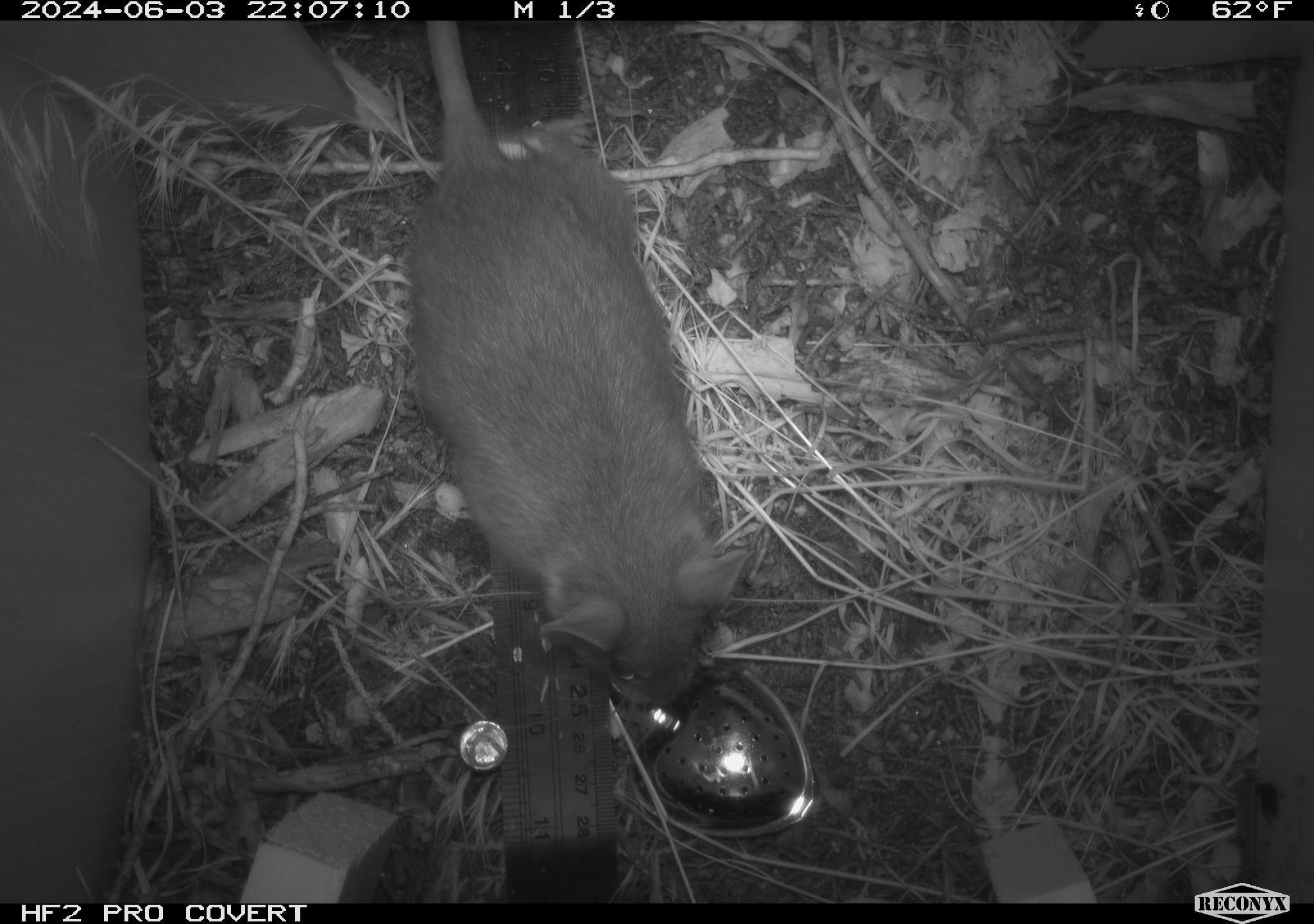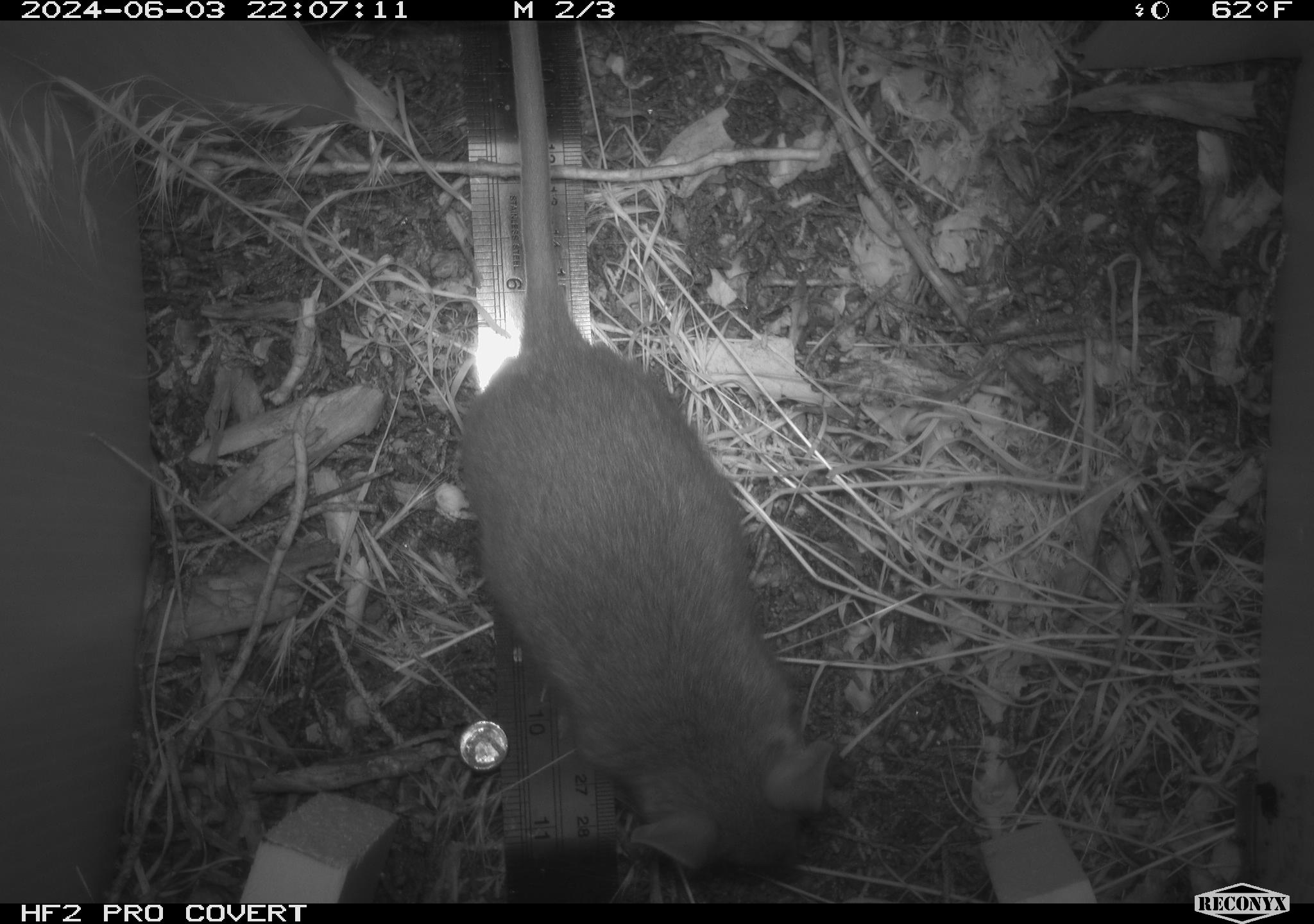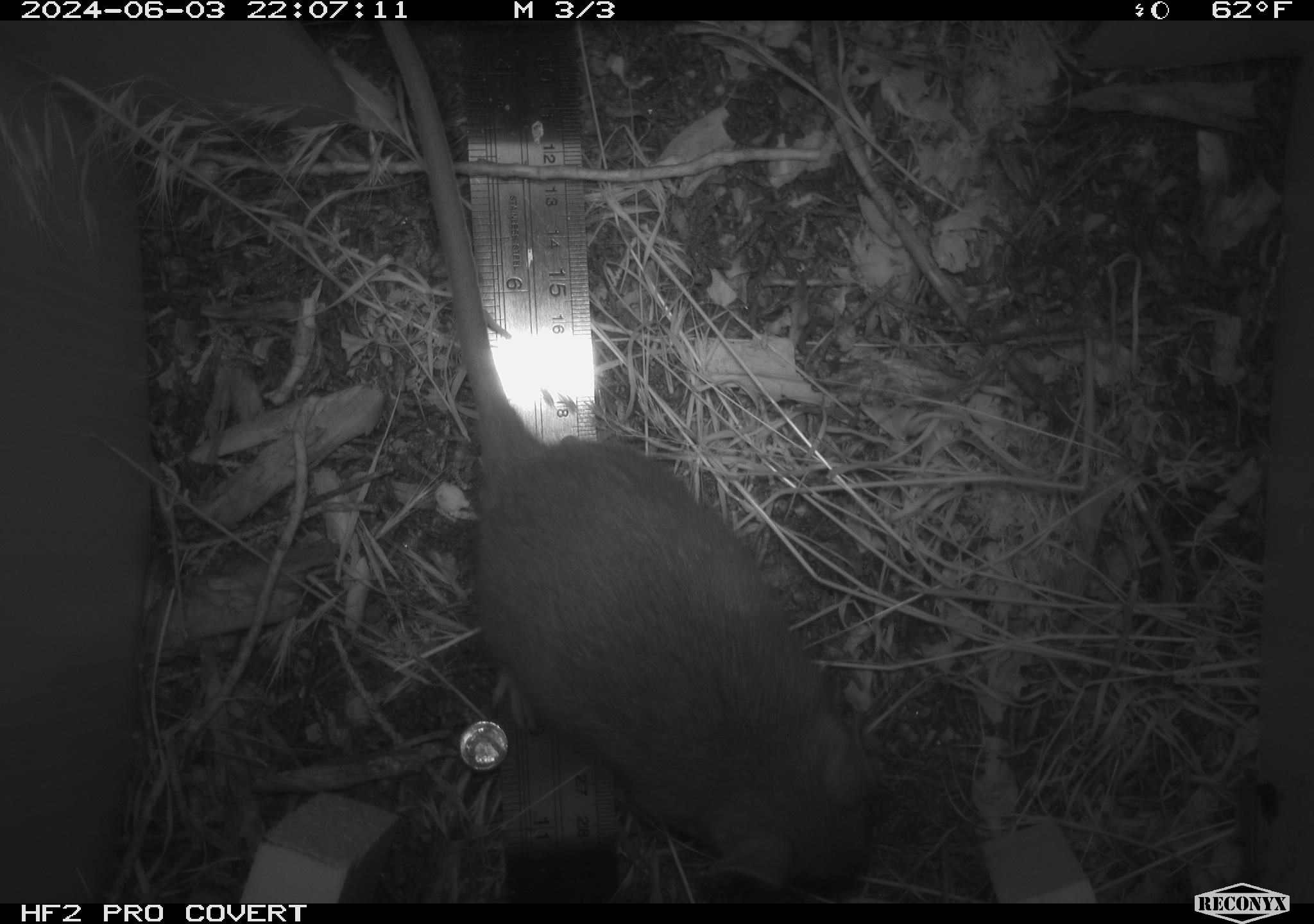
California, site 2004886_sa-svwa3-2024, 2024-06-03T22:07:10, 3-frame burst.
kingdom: Animalia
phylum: Chordata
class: Mammalia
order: Rodentia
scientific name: Rodentia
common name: woodrat or rat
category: woodrat or rat species